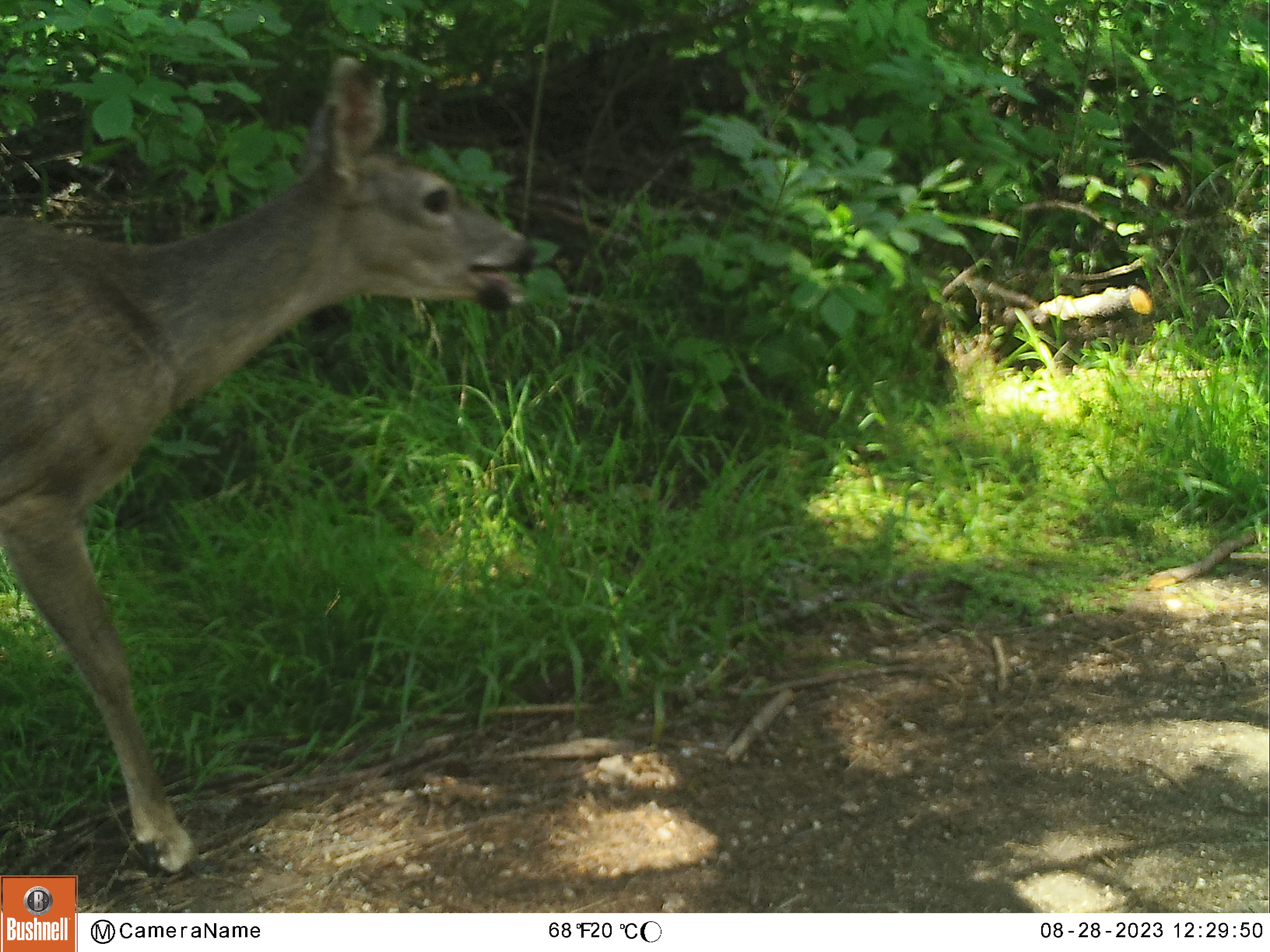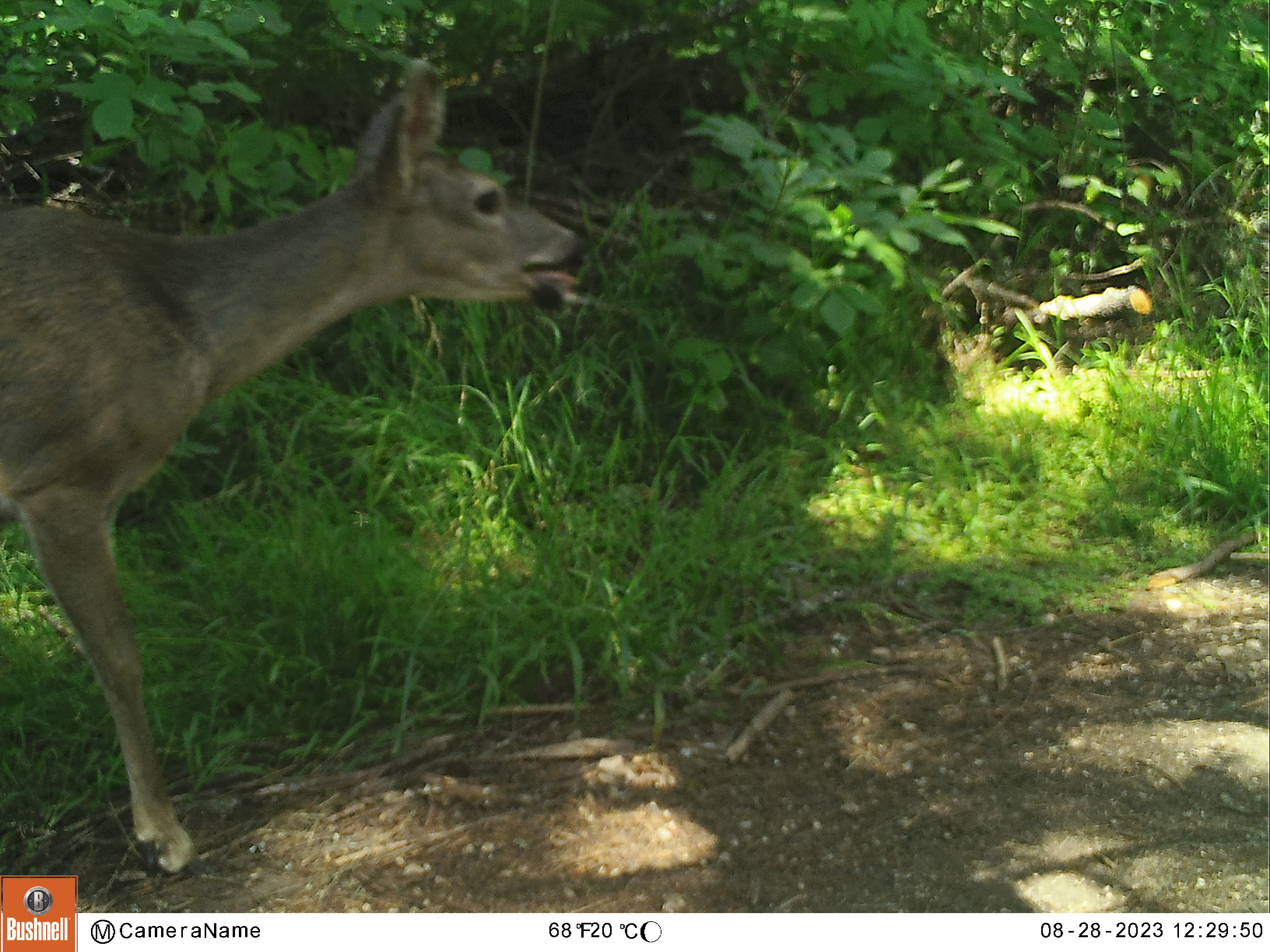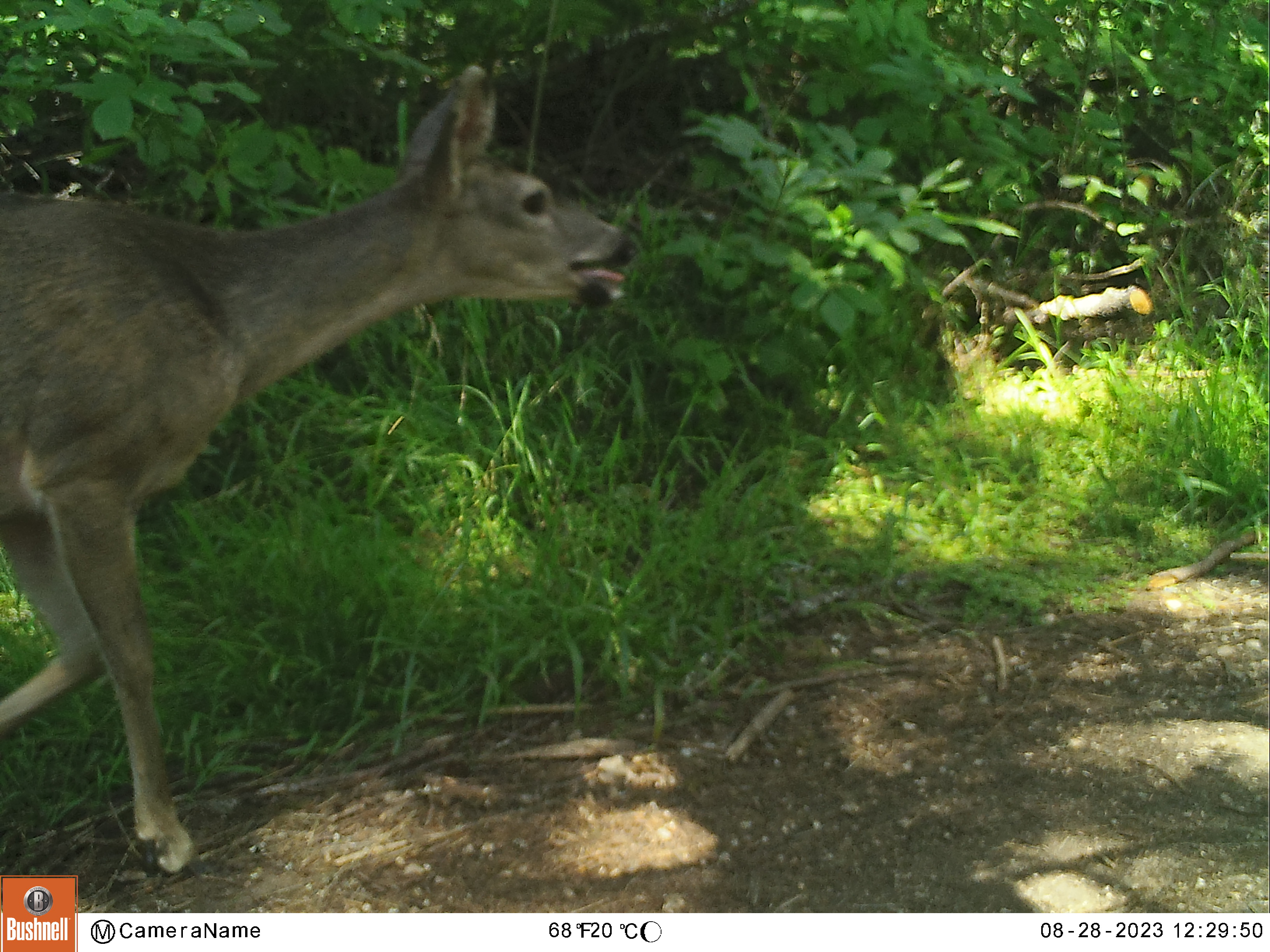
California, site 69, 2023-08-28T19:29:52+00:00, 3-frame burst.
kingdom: Animalia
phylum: Chordata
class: Mammalia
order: Artiodactyla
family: Cervidae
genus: Odocoileus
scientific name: Odocoileus hemionus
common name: mule deer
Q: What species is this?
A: Mule deer (Odocoileus hemionus).